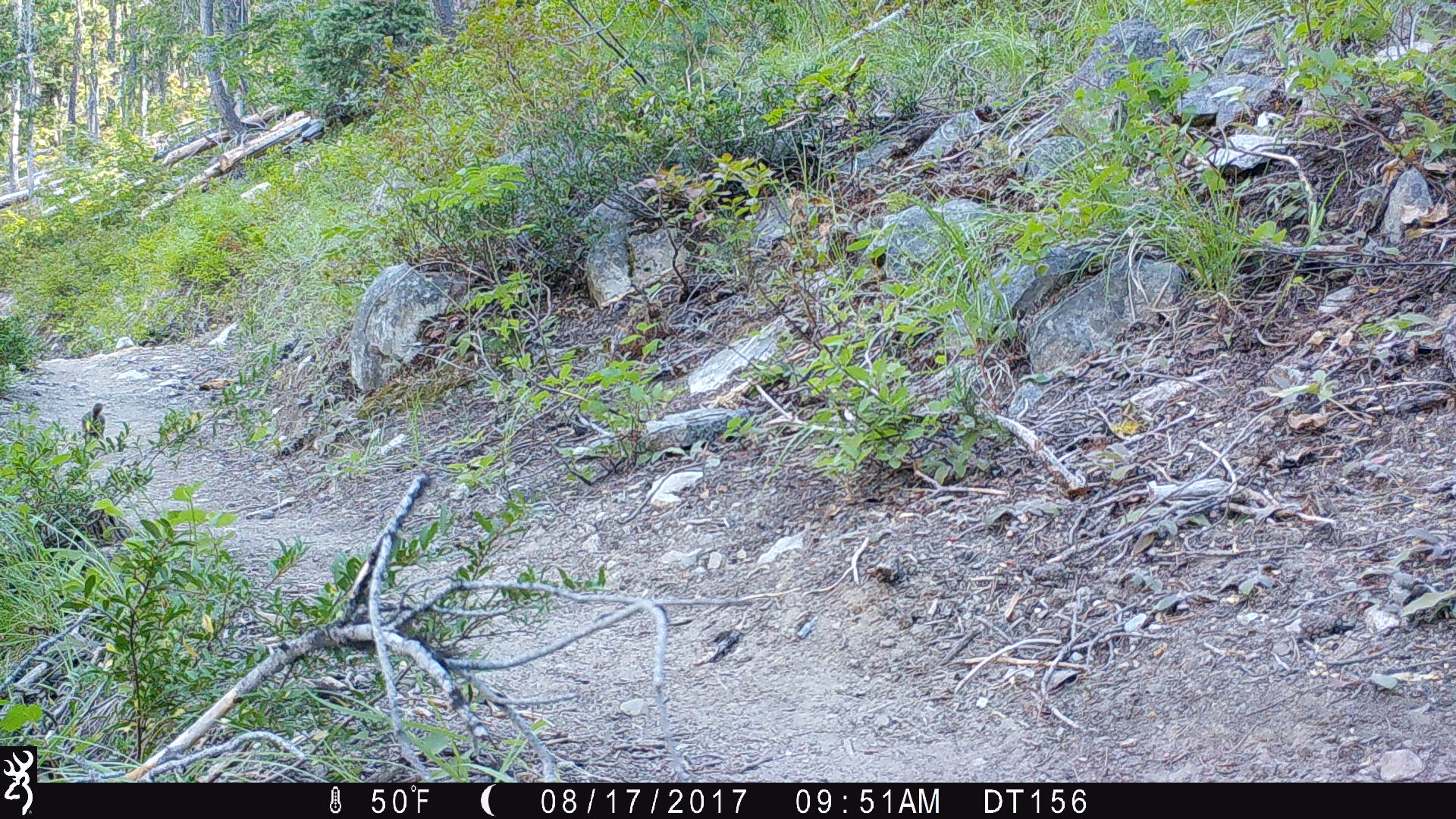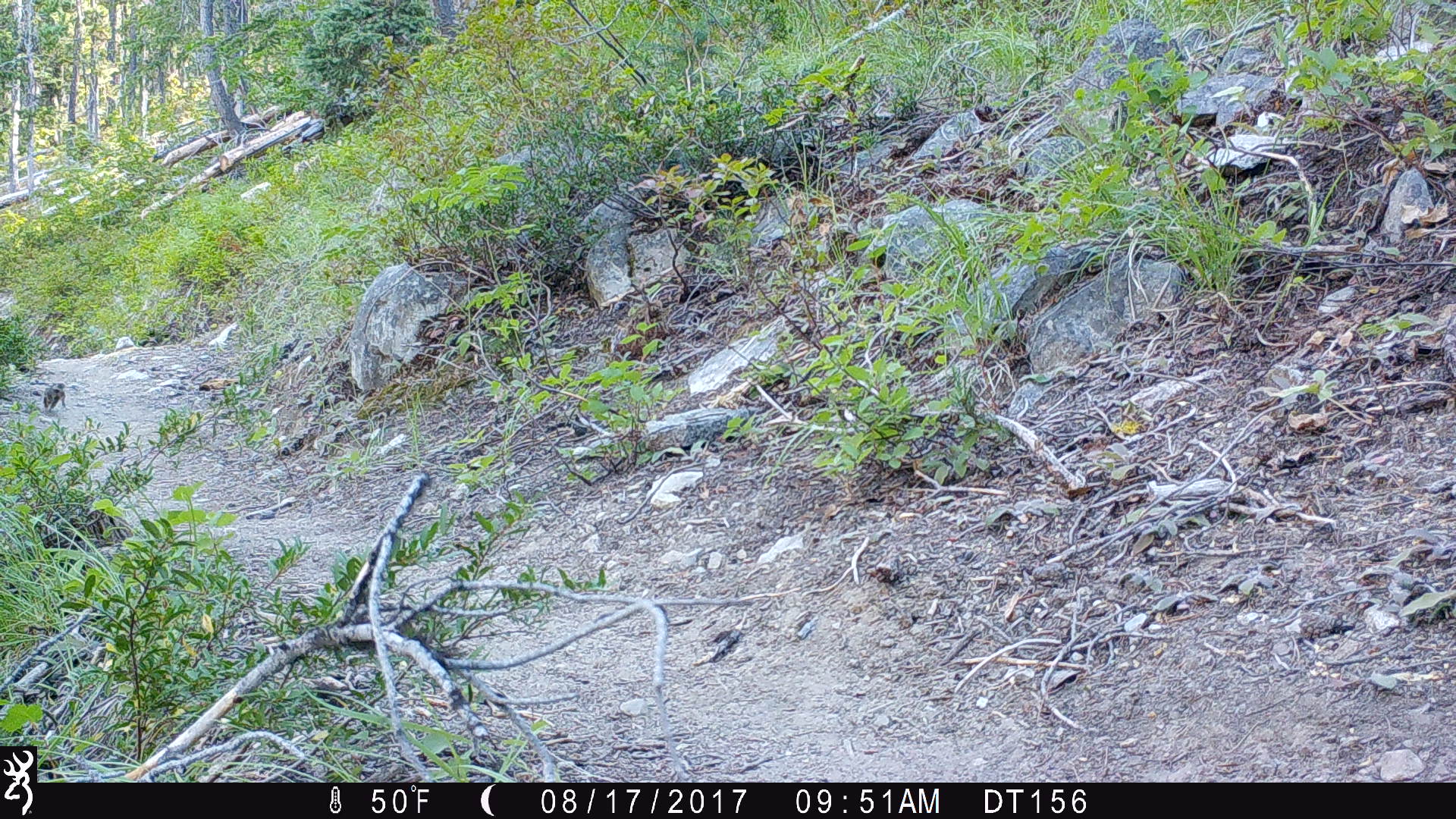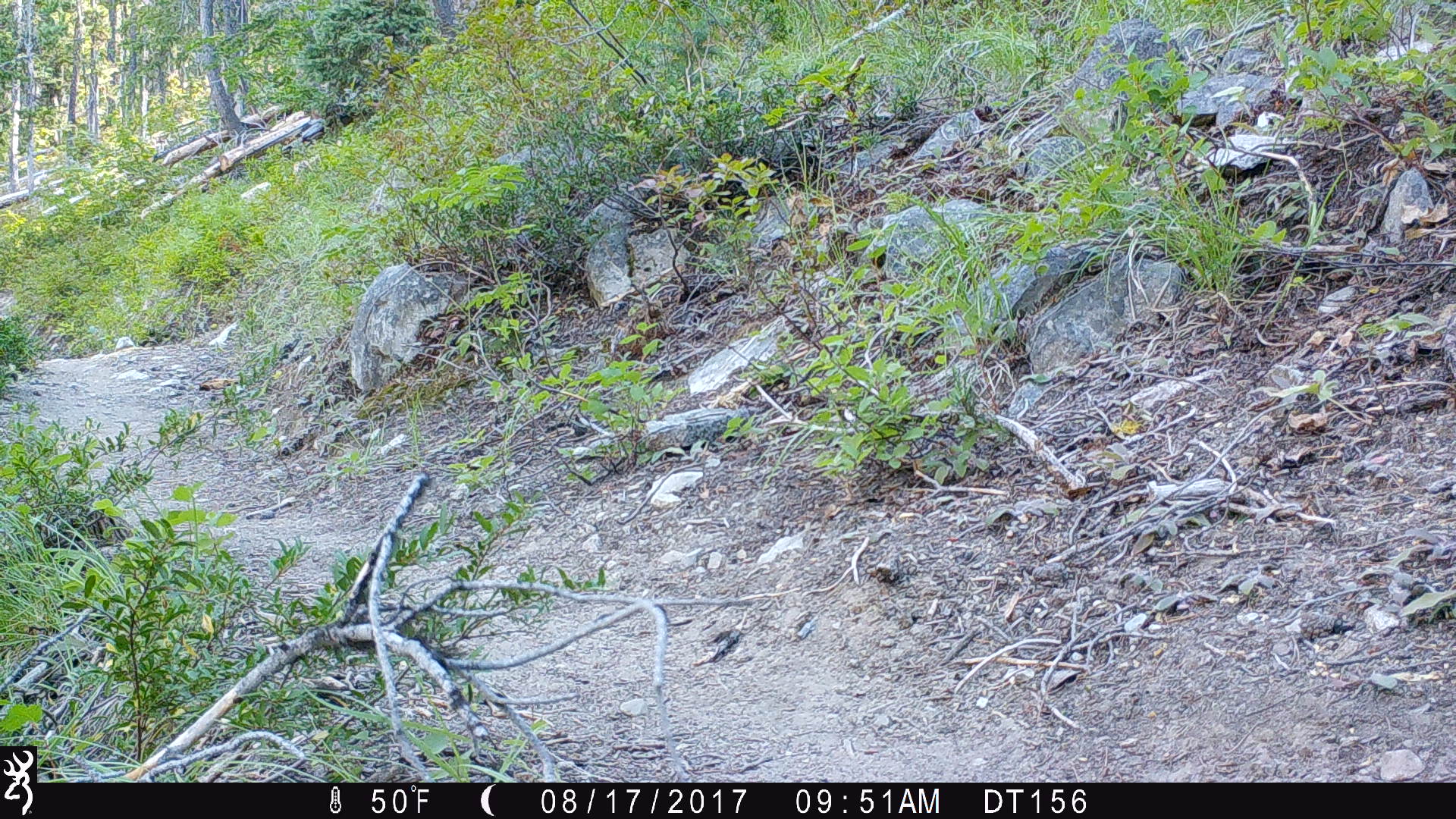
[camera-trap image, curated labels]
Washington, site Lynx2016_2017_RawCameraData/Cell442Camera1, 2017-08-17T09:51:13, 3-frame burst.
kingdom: Animalia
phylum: Chordata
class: Mammalia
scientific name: Mammalia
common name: small mammal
Small mammal (Mammalia). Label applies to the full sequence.